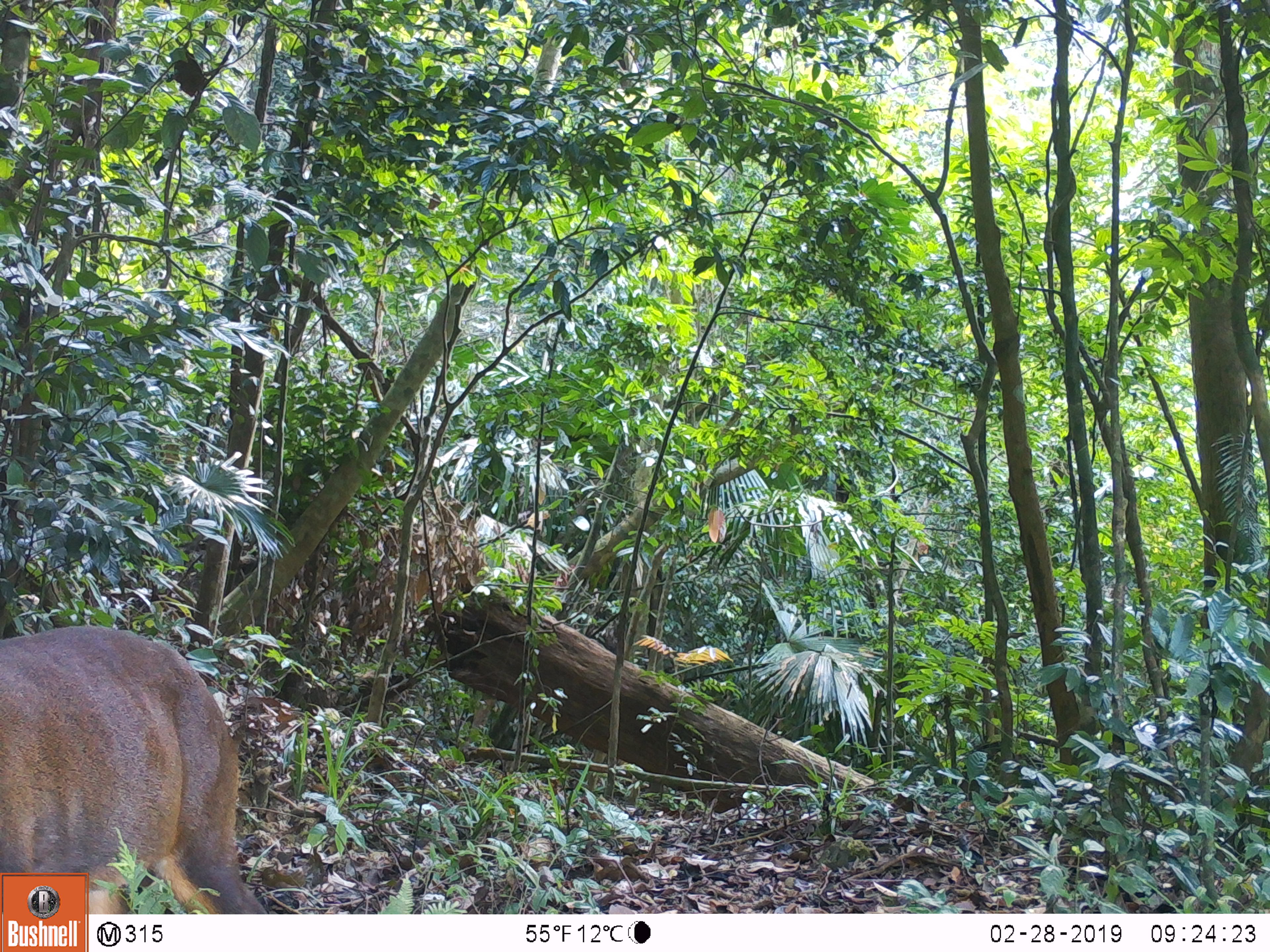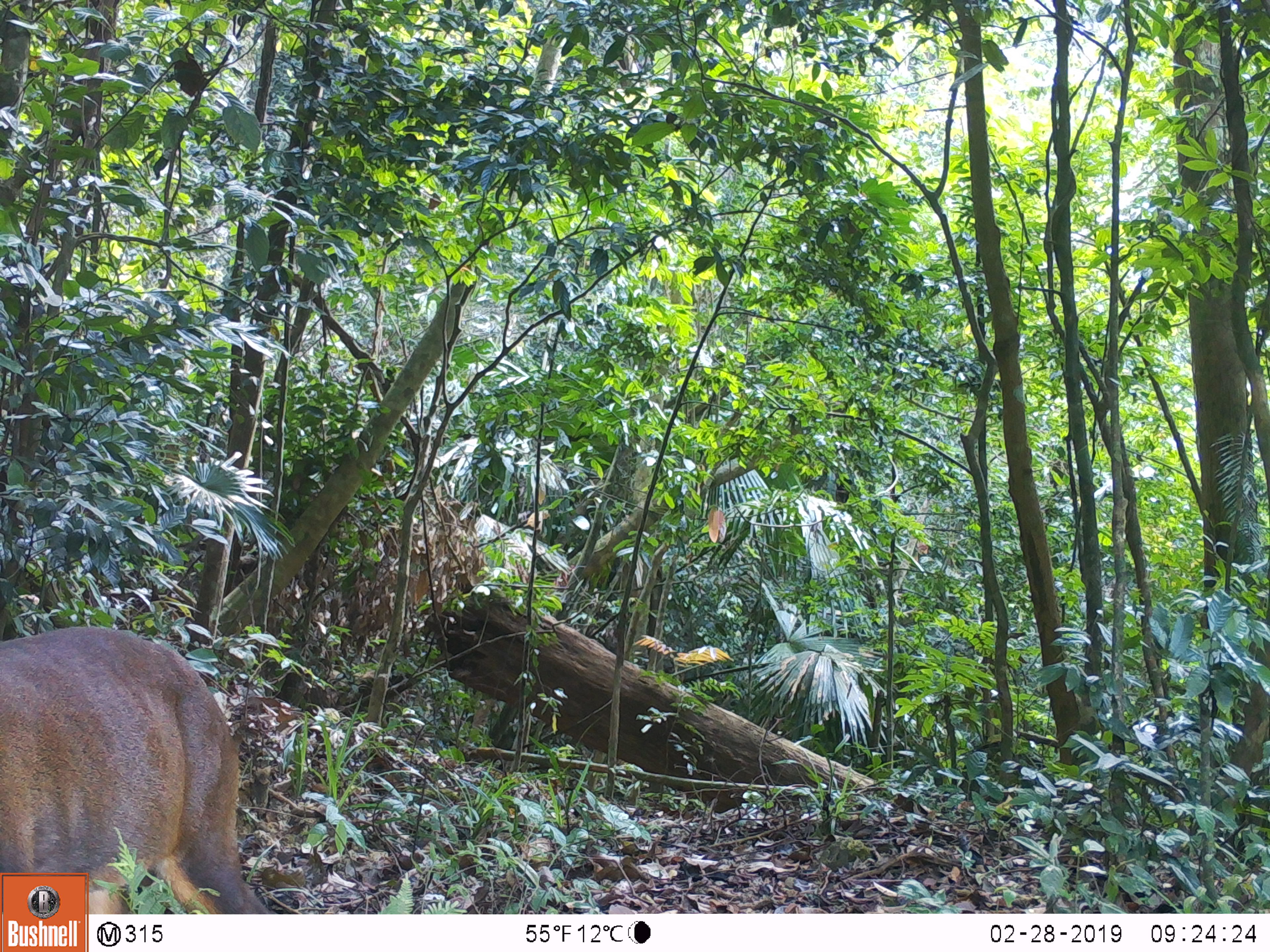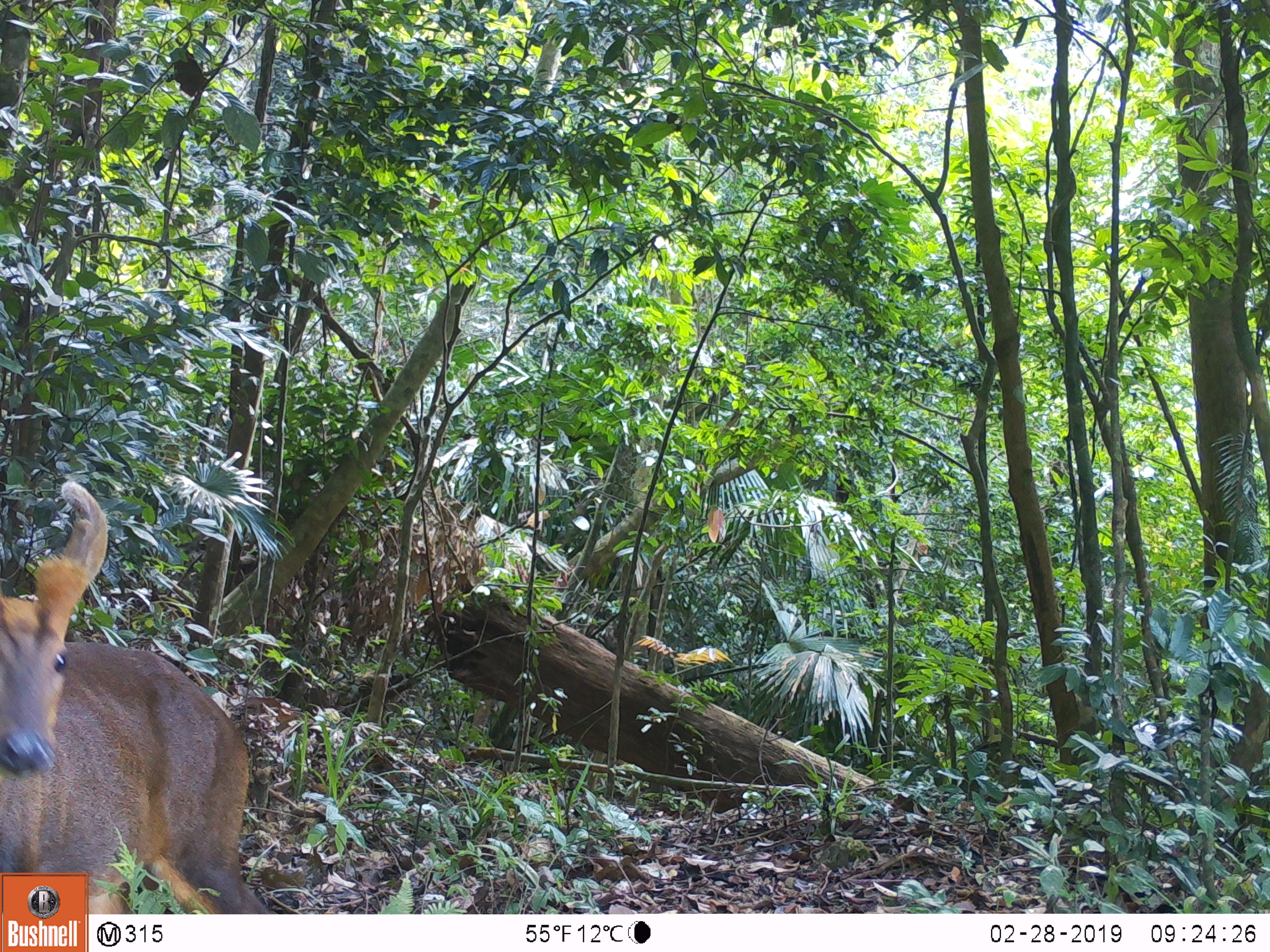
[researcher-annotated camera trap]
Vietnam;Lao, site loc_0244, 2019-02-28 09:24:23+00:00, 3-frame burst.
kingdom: Animalia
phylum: Chordata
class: Mammalia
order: Artiodactyla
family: Cervidae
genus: Muntiacus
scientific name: Muntiacus vuquangensis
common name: large-antlered muntjac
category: large antlered muntjac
Large antlered muntjac (large-antlered muntjac) (Muntiacus vuquangensis). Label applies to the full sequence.